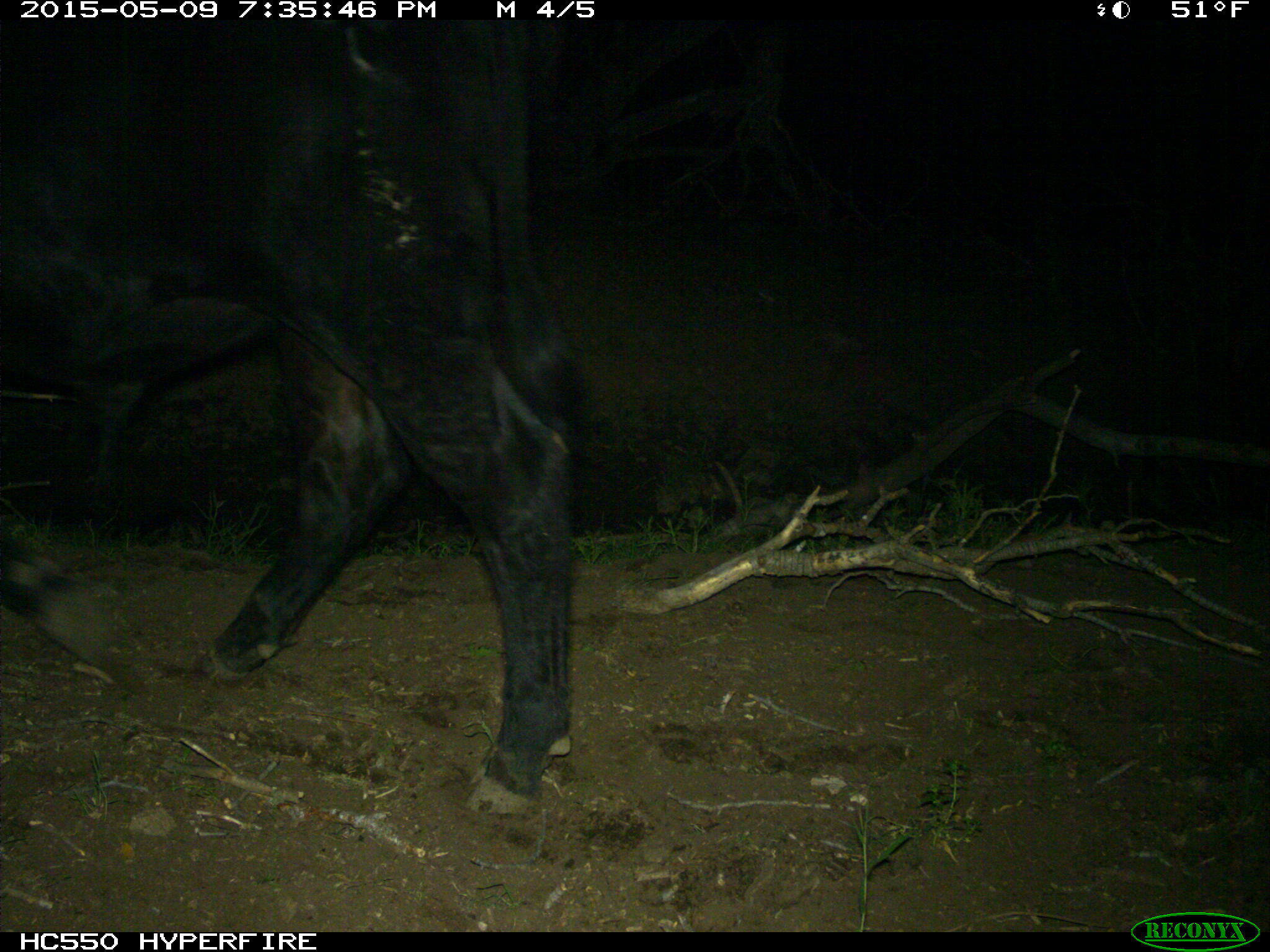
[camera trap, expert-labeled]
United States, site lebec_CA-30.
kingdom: Animalia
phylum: Chordata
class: Mammalia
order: Artiodactyla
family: Bovidae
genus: Bos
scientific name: Bos taurus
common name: domestic cow